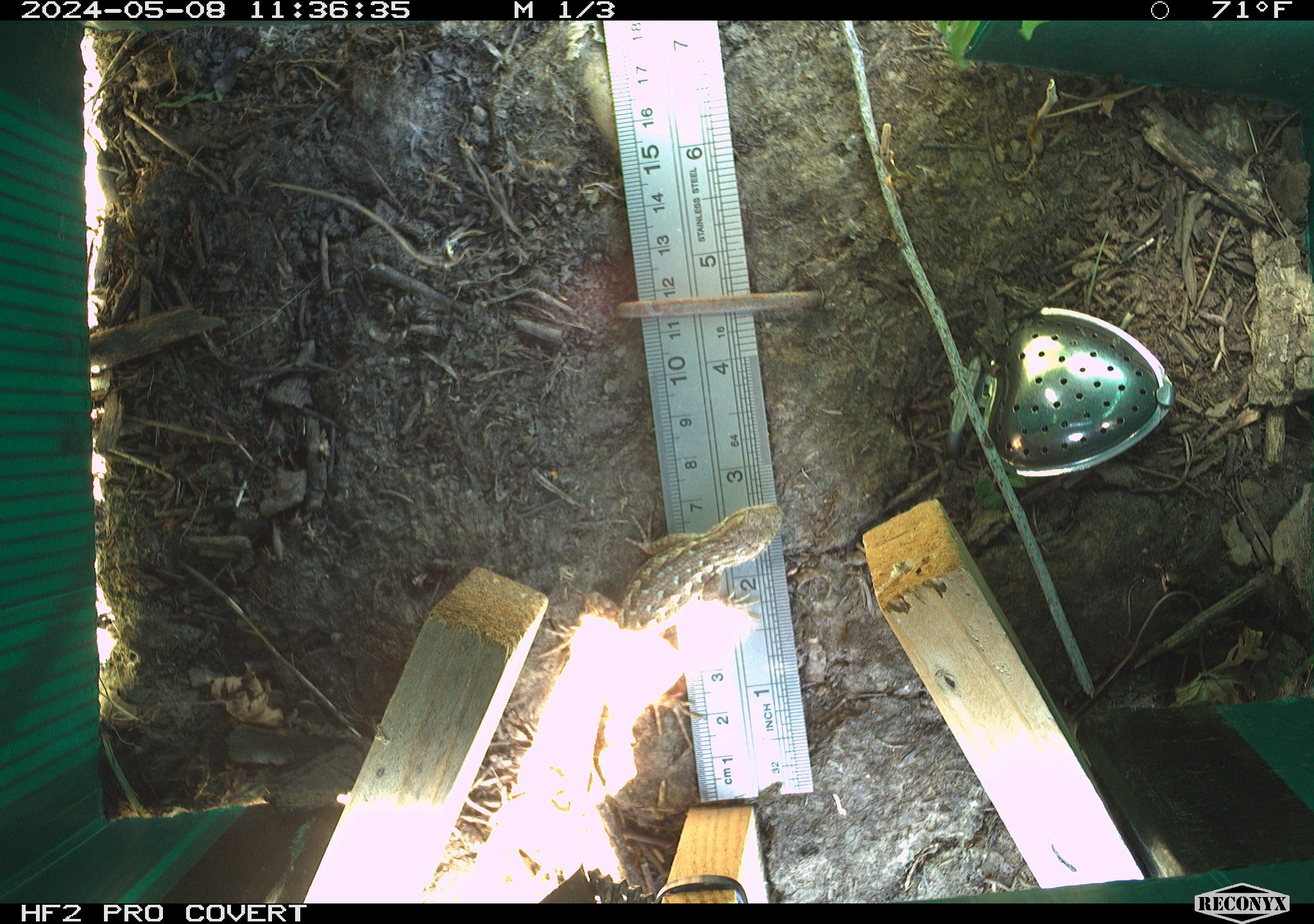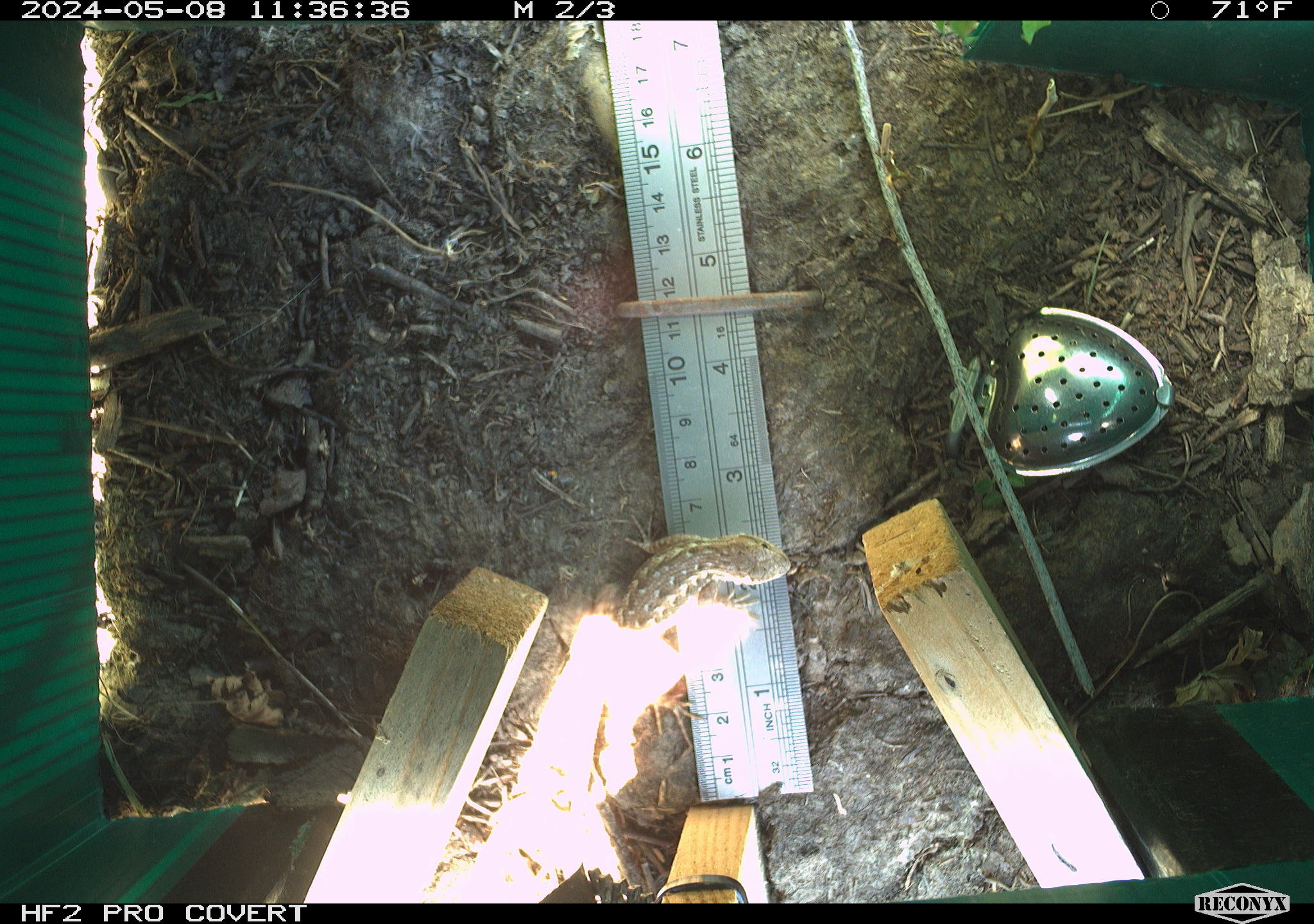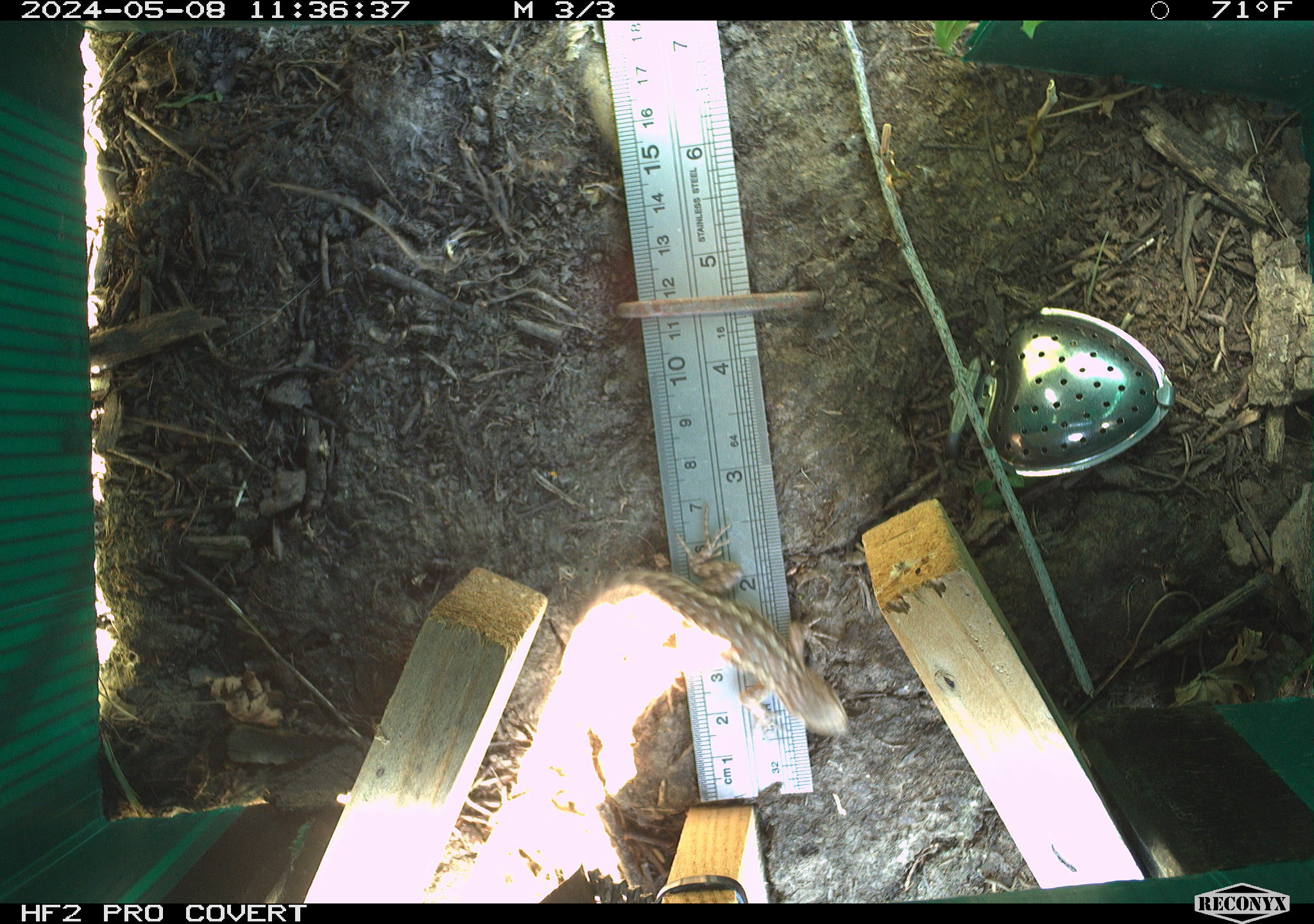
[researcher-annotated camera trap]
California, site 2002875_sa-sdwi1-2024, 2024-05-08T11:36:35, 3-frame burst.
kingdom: Animalia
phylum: Chordata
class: Reptilia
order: Squamata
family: Phrynosomatidae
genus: Sceloporus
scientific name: Sceloporus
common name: spiny lizards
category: sceloporus species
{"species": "sceloporus species (spiny lizards) (Sceloporus)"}